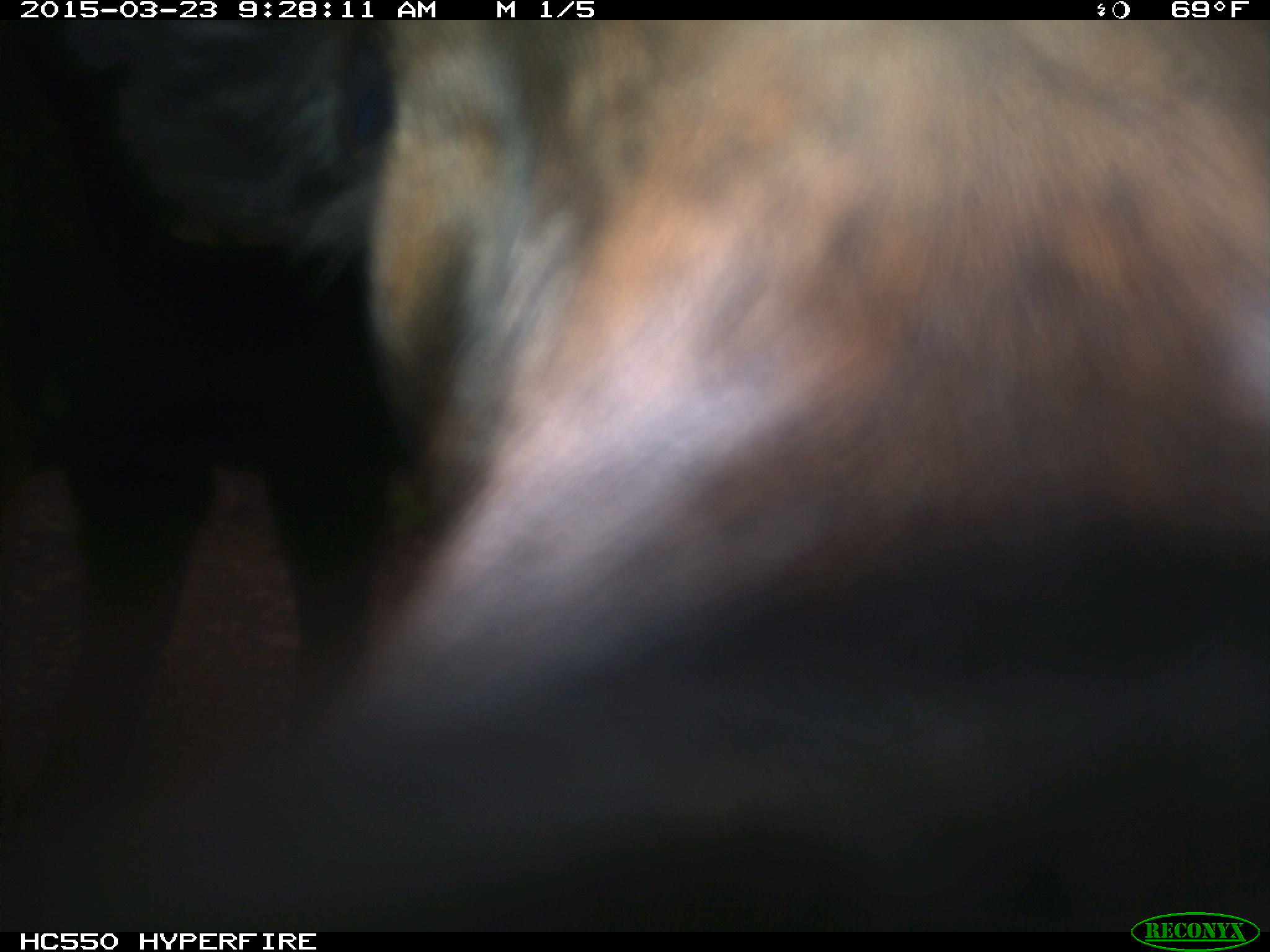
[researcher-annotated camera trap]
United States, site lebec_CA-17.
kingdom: Animalia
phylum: Chordata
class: Mammalia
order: Artiodactyla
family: Bovidae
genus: Bos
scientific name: Bos taurus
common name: domestic cow